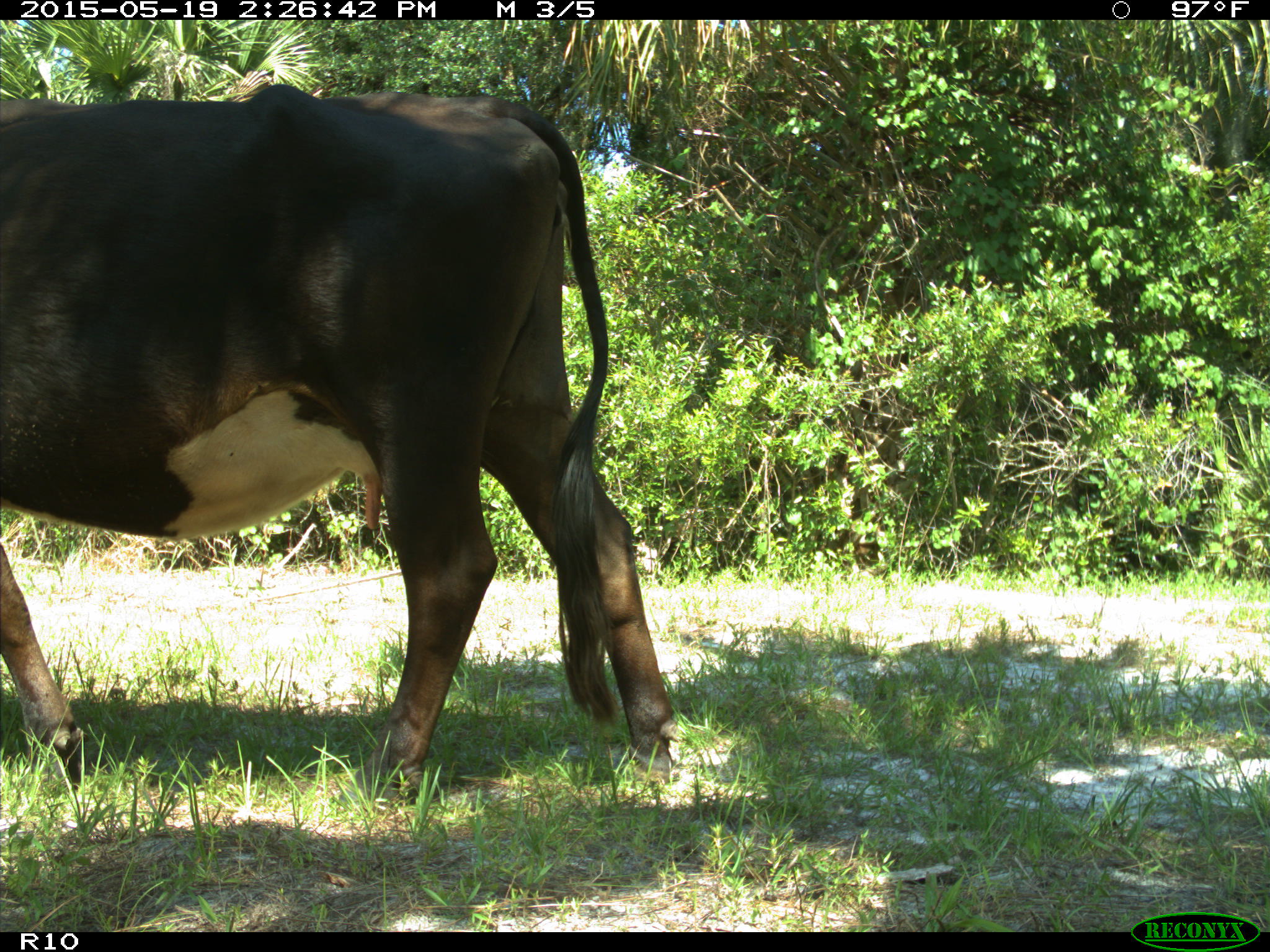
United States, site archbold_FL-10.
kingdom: Animalia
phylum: Chordata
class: Mammalia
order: Artiodactyla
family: Bovidae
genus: Bos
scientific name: Bos taurus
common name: domestic cow